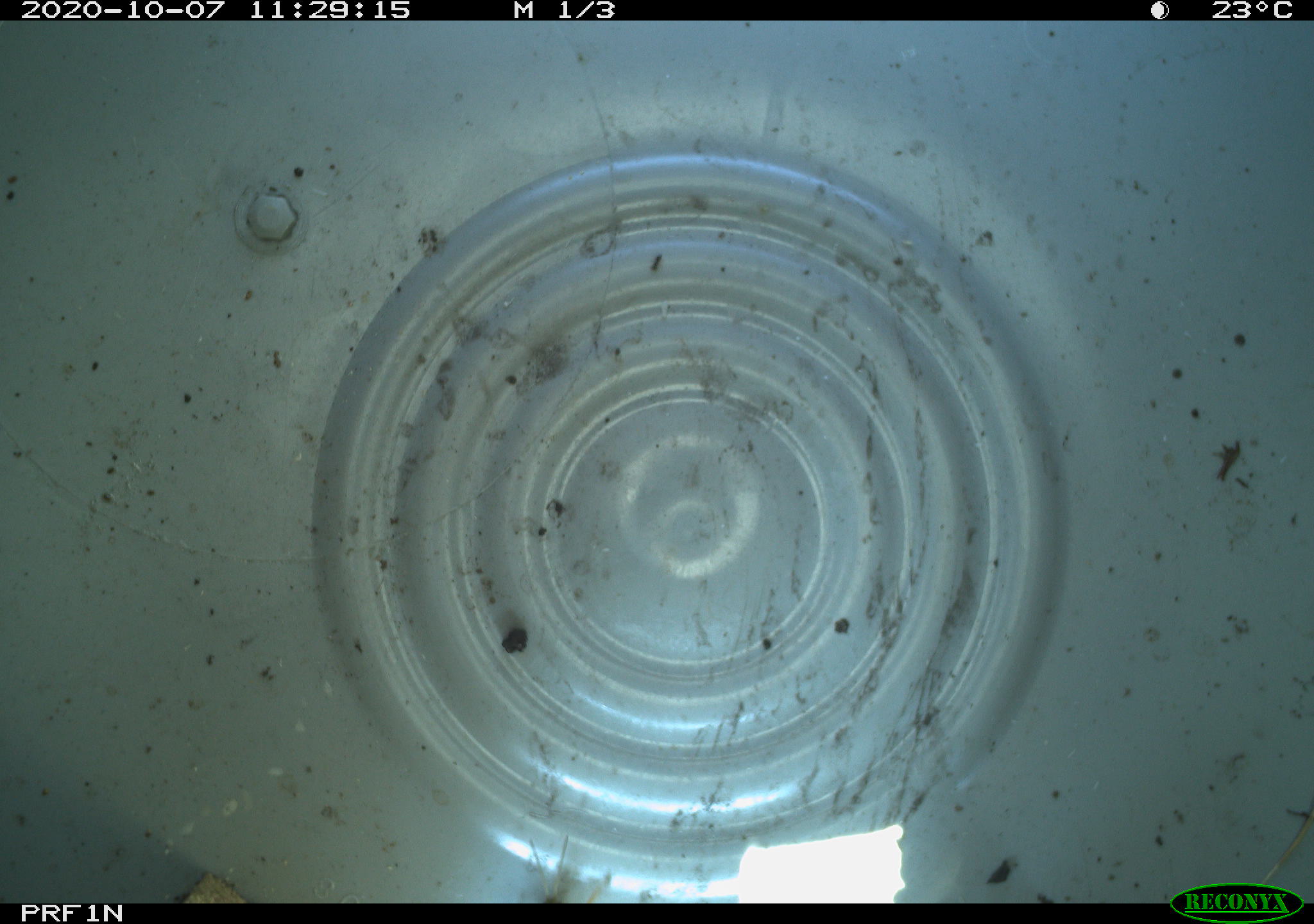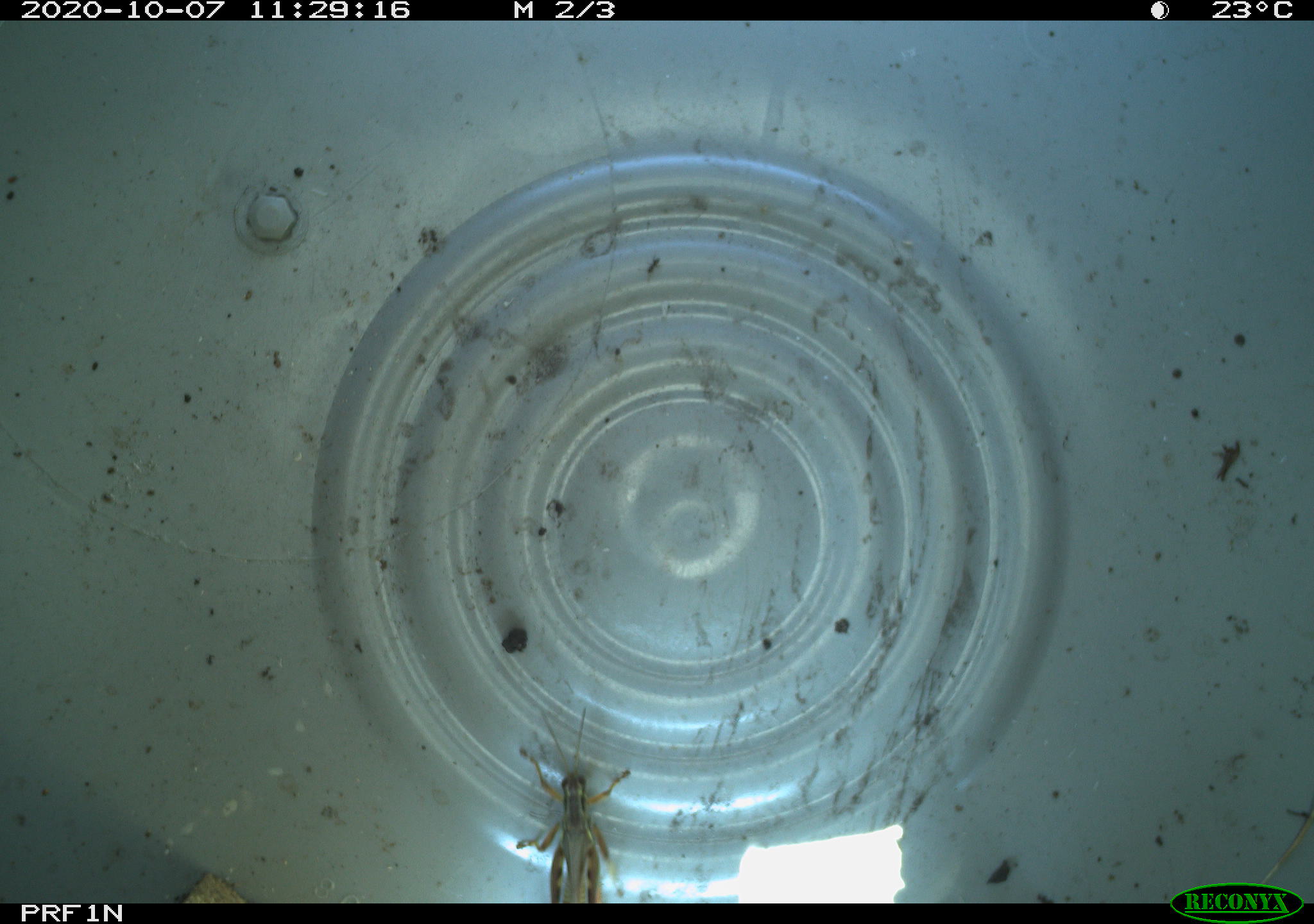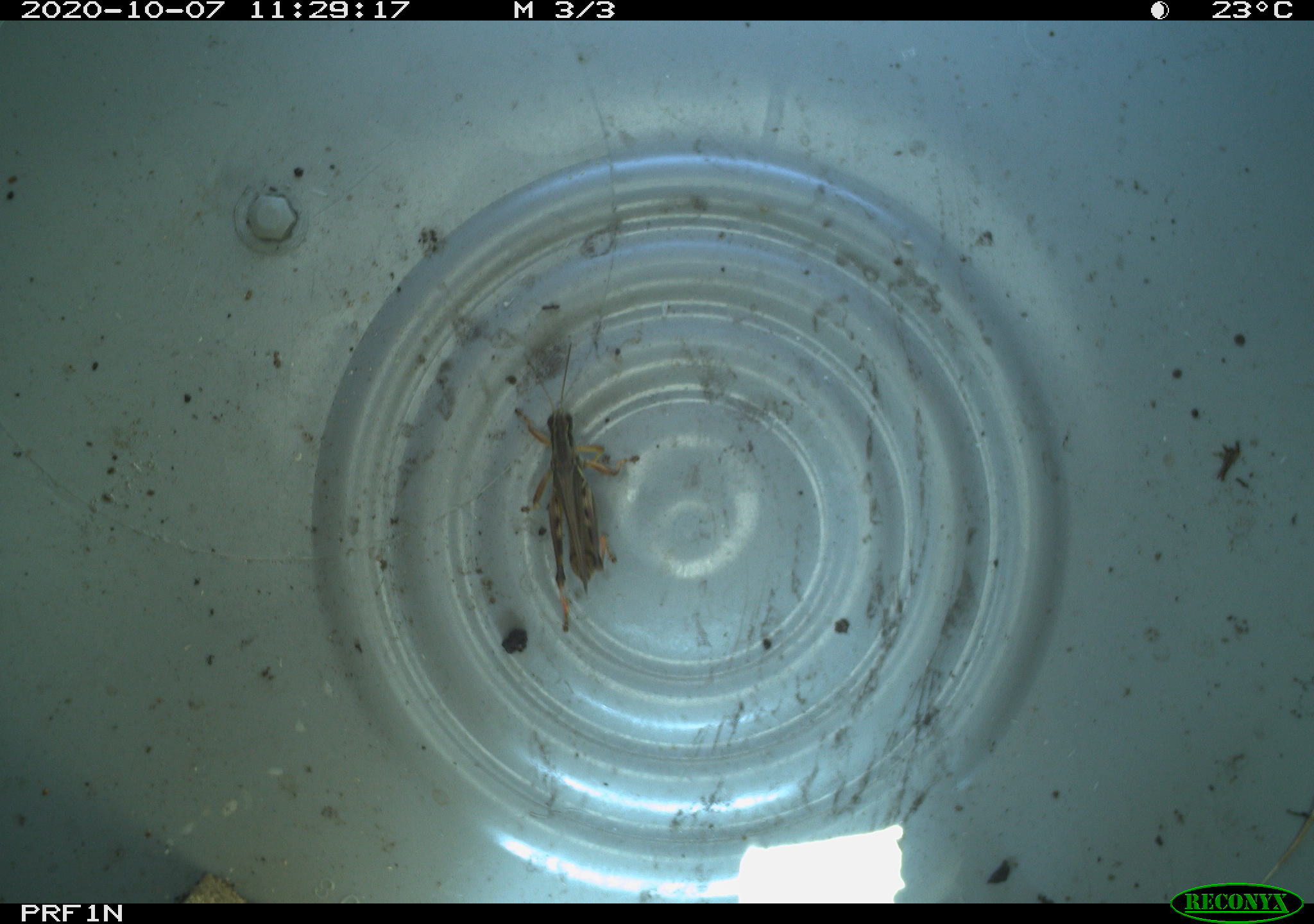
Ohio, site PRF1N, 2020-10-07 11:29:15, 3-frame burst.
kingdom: Animalia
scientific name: Animalia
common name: animal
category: invertebrate